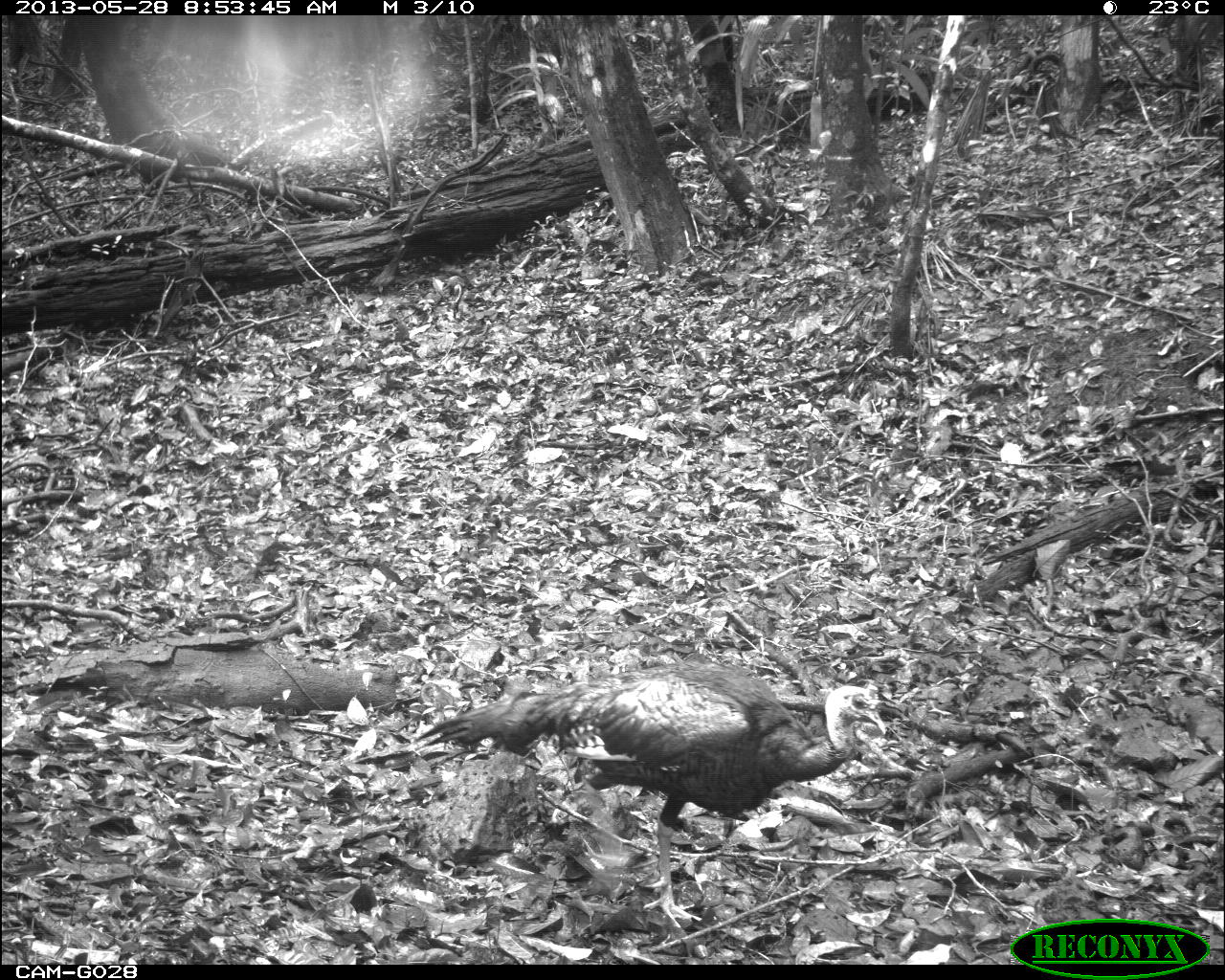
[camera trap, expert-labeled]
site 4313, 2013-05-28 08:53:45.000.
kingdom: Animalia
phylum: Chordata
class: Aves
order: Galliformes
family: Phasianidae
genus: Meleagris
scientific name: Meleagris ocellata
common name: ocellated turkey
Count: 1.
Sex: male.